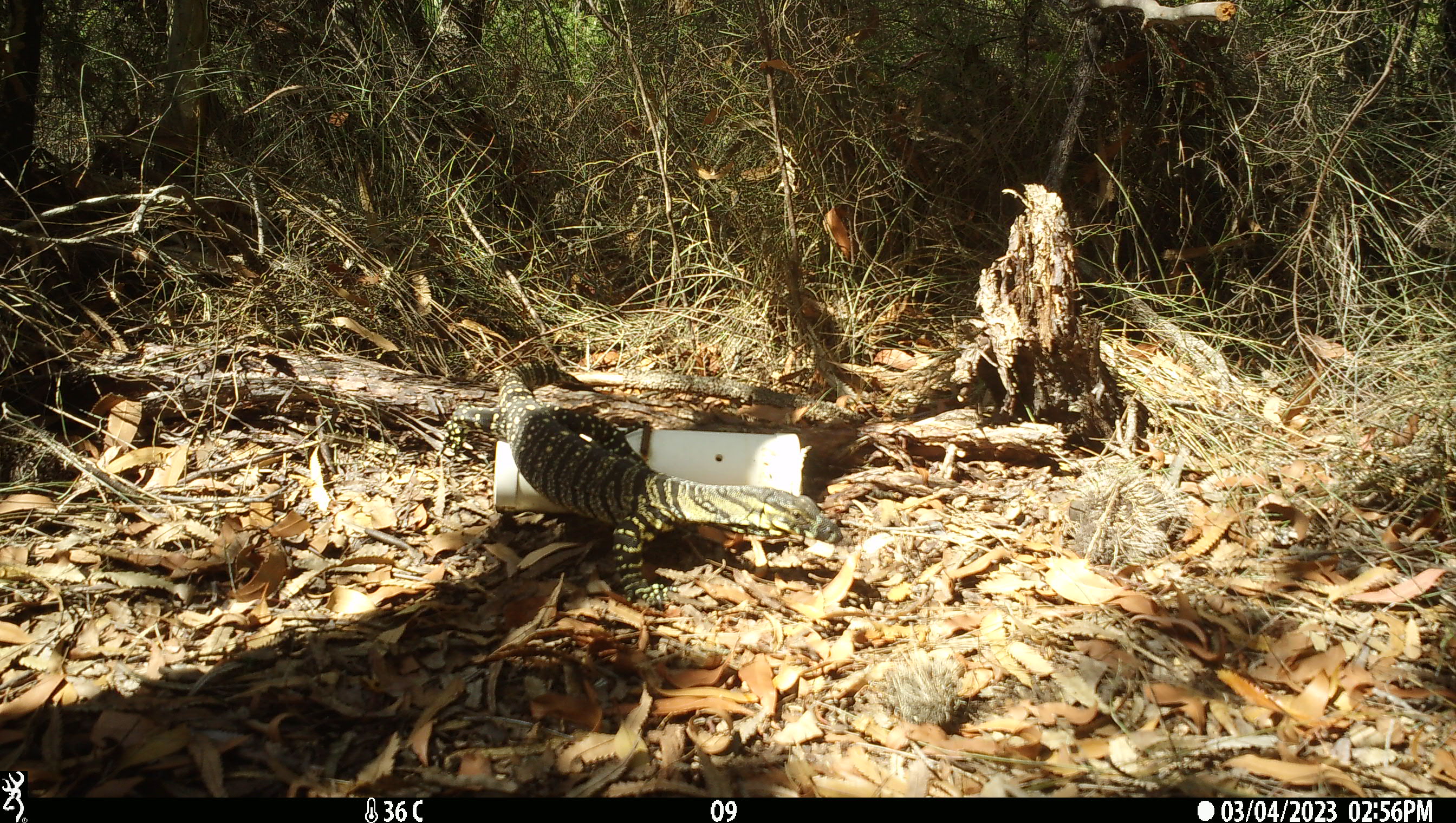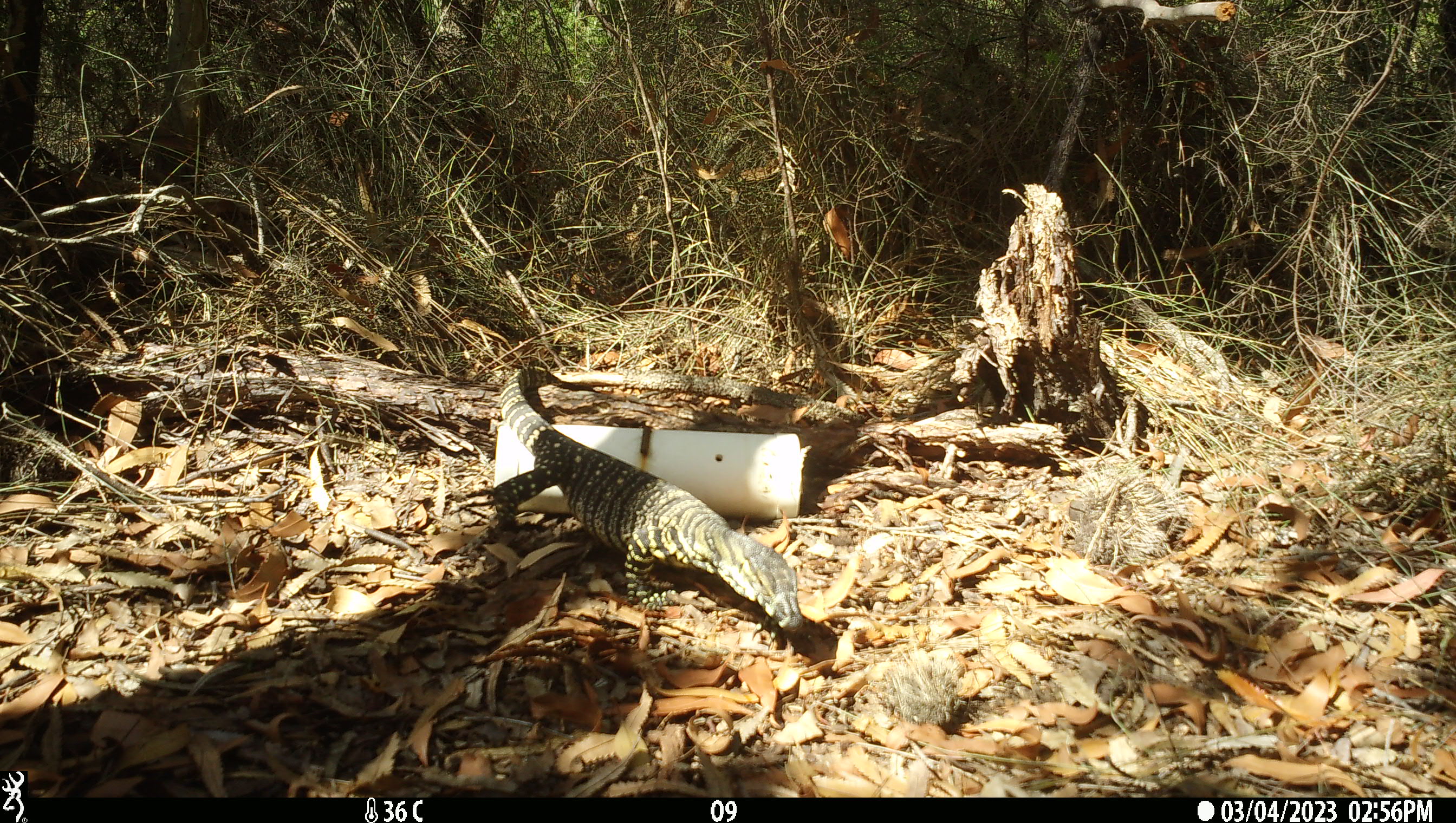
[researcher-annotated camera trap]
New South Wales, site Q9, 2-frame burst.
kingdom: Animalia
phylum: Chordata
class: Reptilia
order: Squamata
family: Varanidae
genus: Varanus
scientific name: Varanus varius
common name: lace monitor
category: goanna